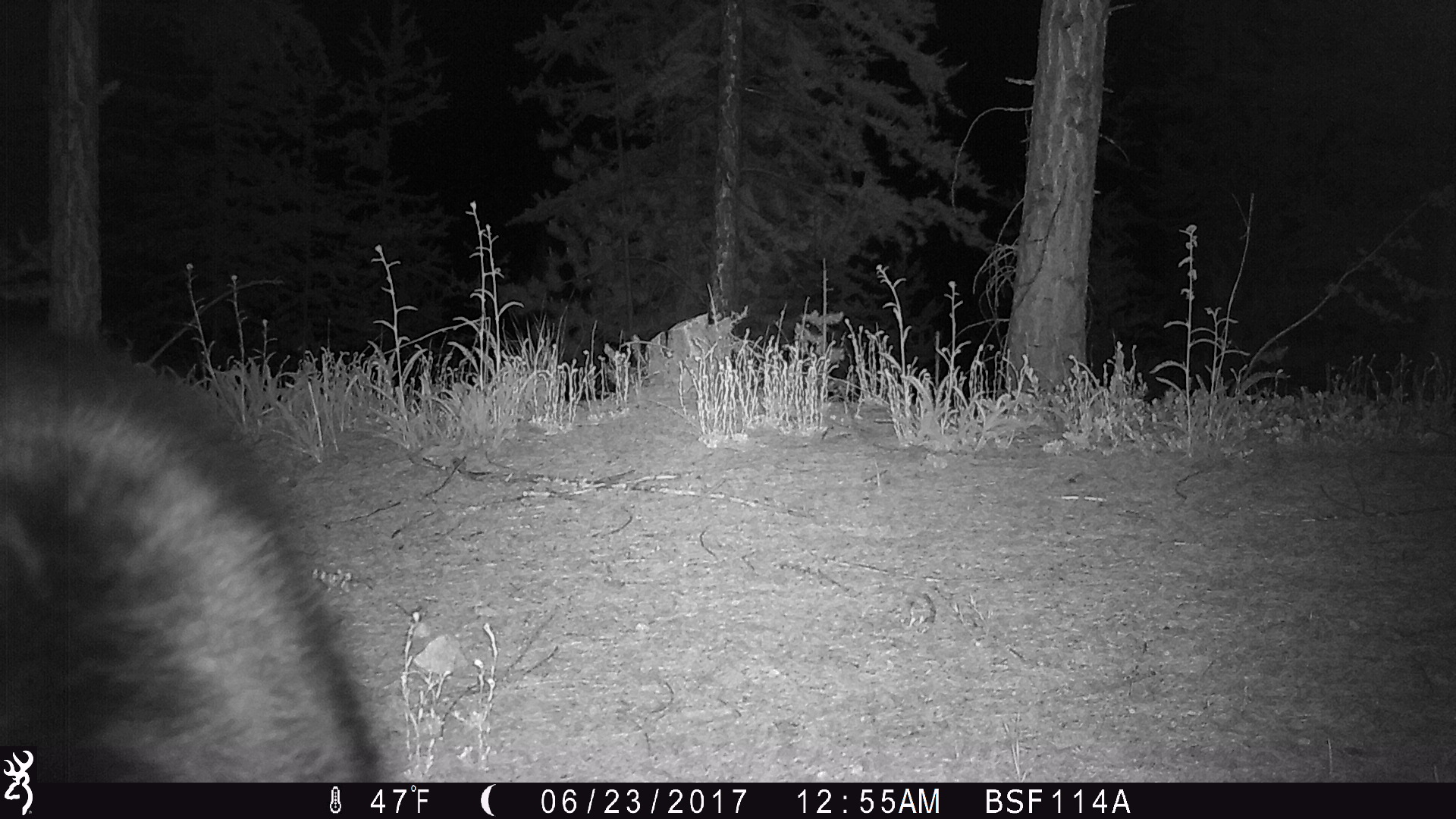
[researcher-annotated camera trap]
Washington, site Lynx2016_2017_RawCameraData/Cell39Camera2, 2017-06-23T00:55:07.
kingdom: Animalia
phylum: Chordata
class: Mammalia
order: Carnivora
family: Ursidae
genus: Ursus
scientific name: Ursus americanus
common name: american black bear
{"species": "Ursus americanus (american black bear)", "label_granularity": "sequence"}